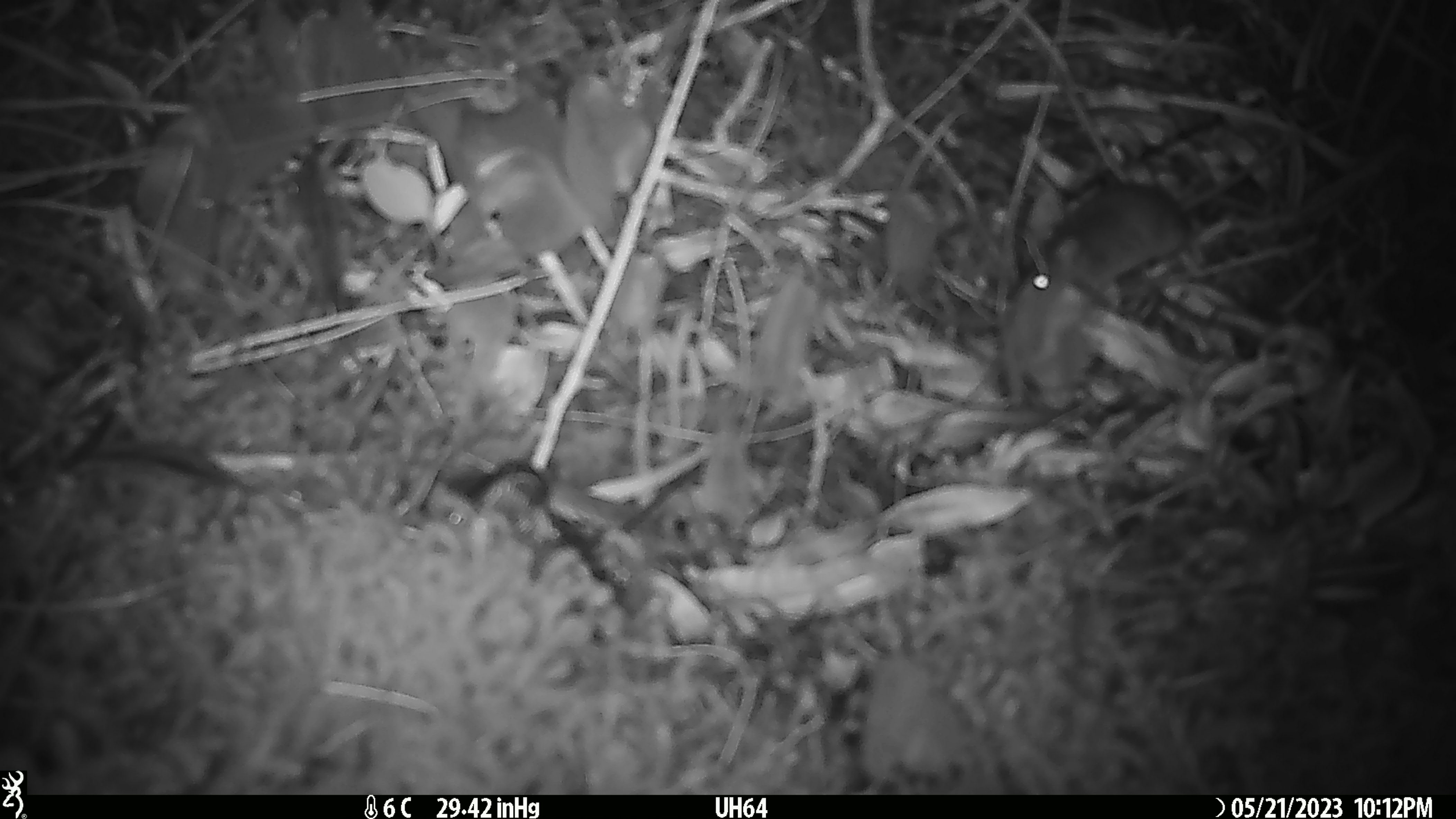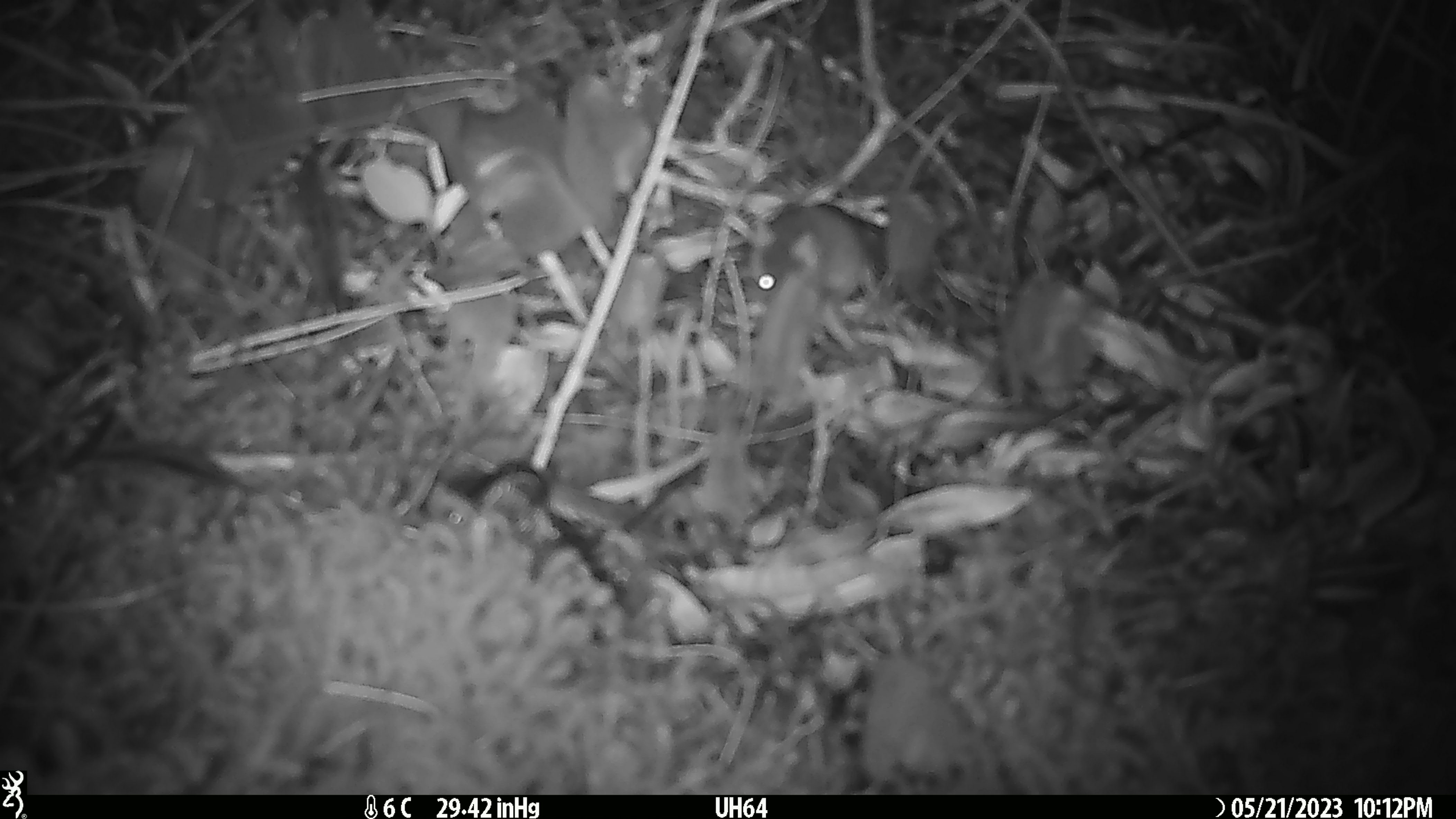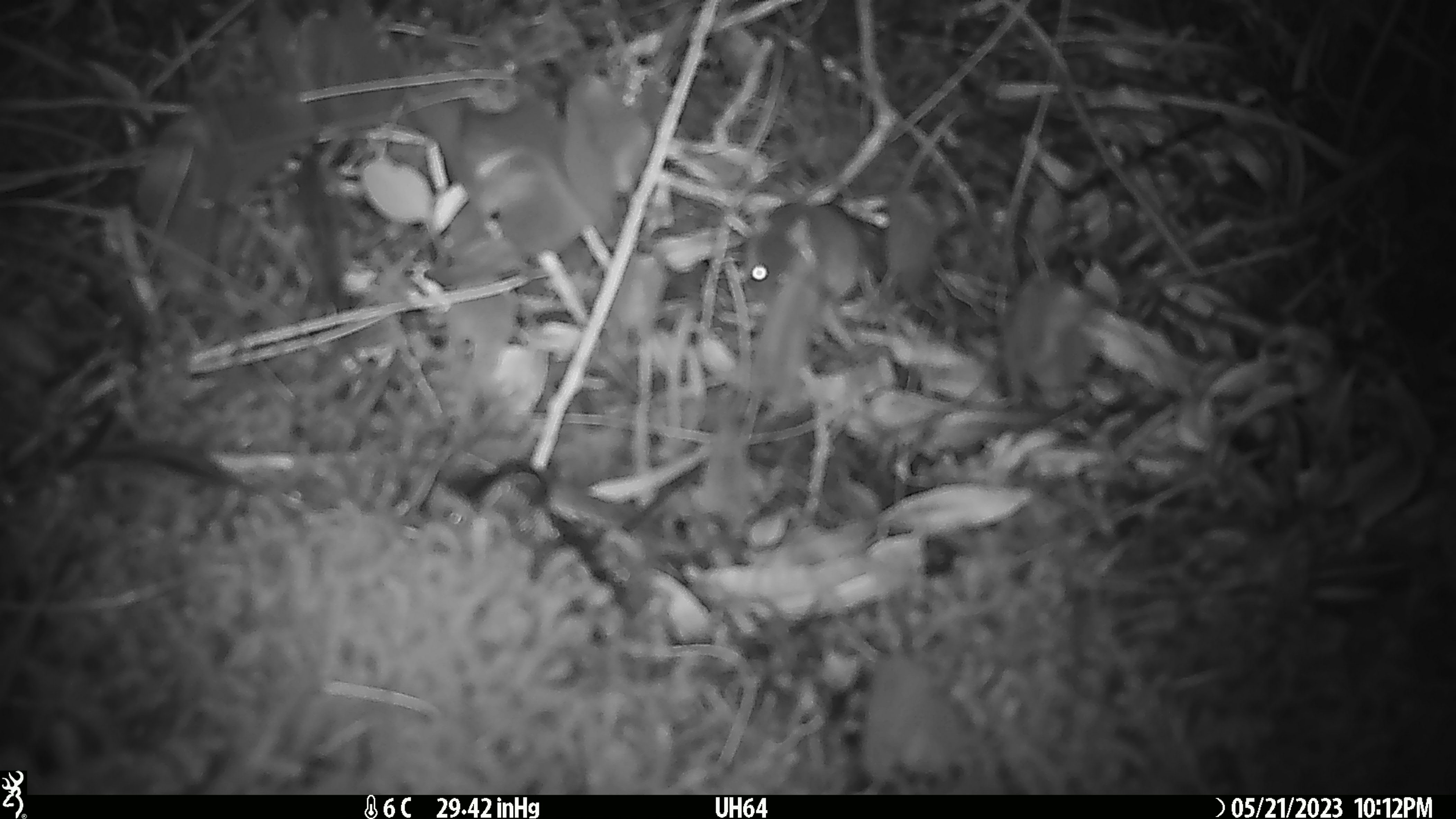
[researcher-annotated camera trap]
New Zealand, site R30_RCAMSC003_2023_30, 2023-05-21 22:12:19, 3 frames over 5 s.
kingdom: Animalia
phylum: Chordata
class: Mammalia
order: Rodentia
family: Muridae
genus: Mus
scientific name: Mus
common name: mouse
Mouse (Mus).